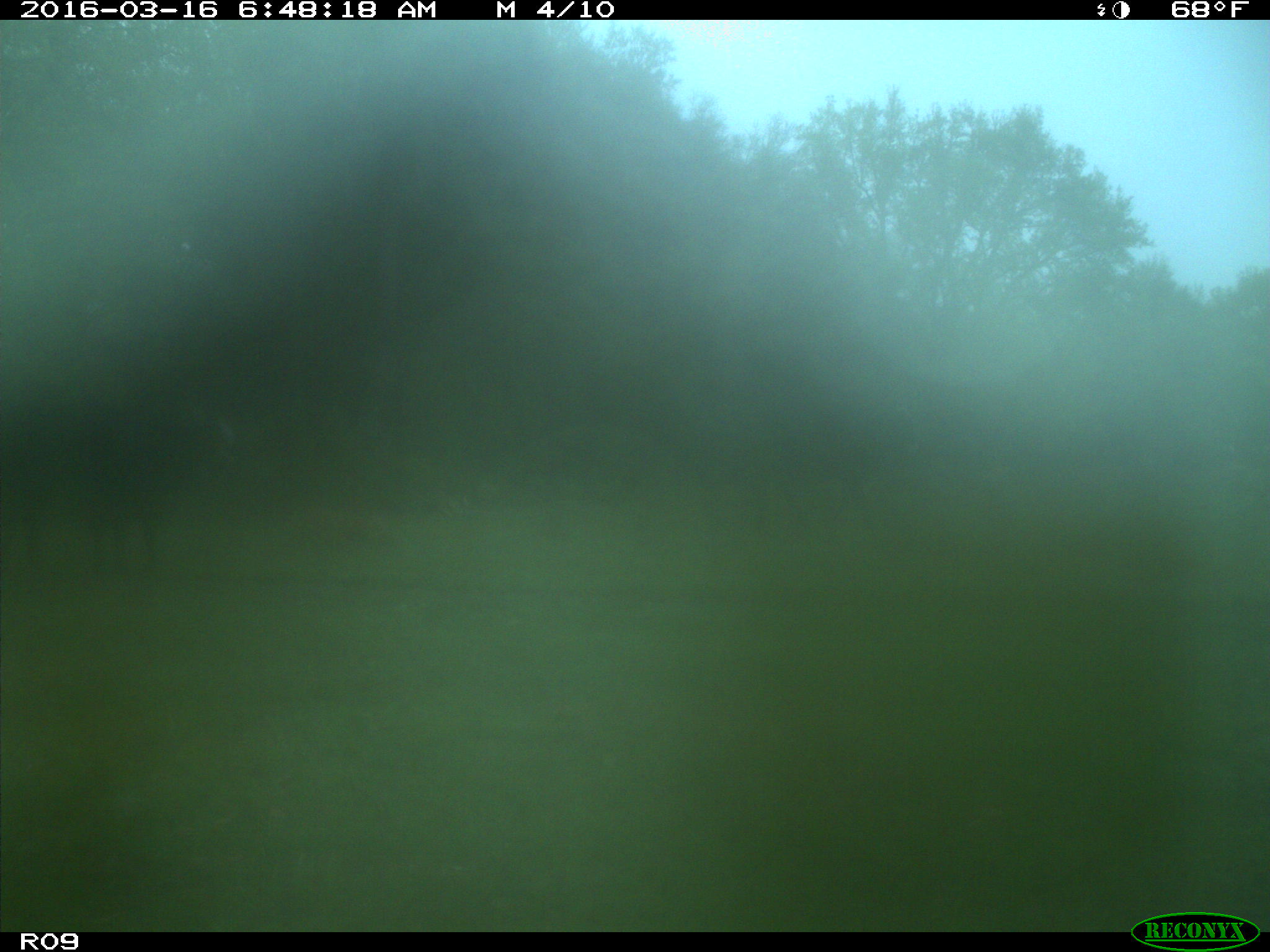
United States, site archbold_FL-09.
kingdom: Animalia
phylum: Chordata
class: Mammalia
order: Artiodactyla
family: Bovidae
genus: Bos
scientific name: Bos taurus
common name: domestic cow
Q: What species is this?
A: Bos taurus (domestic cow).